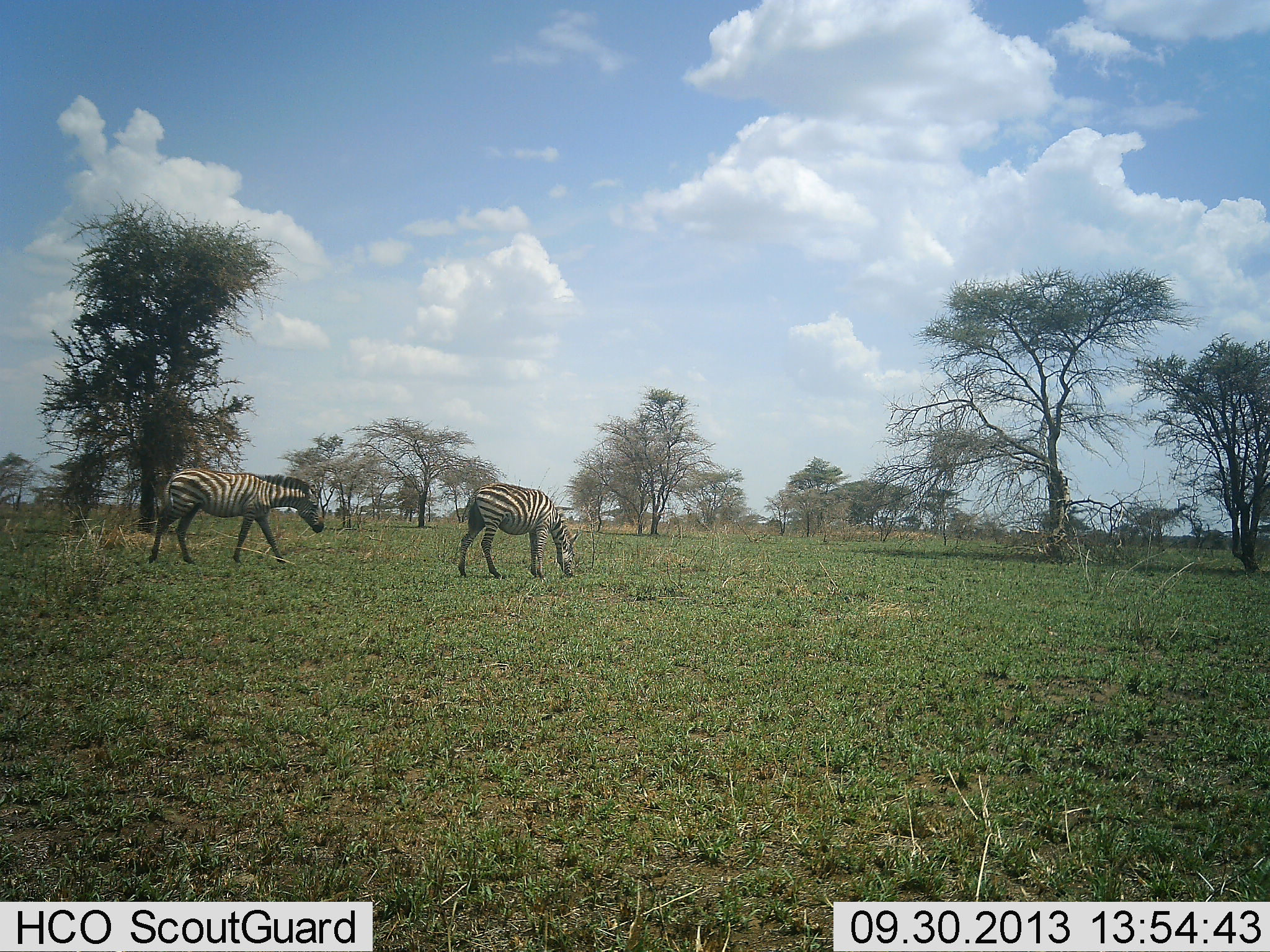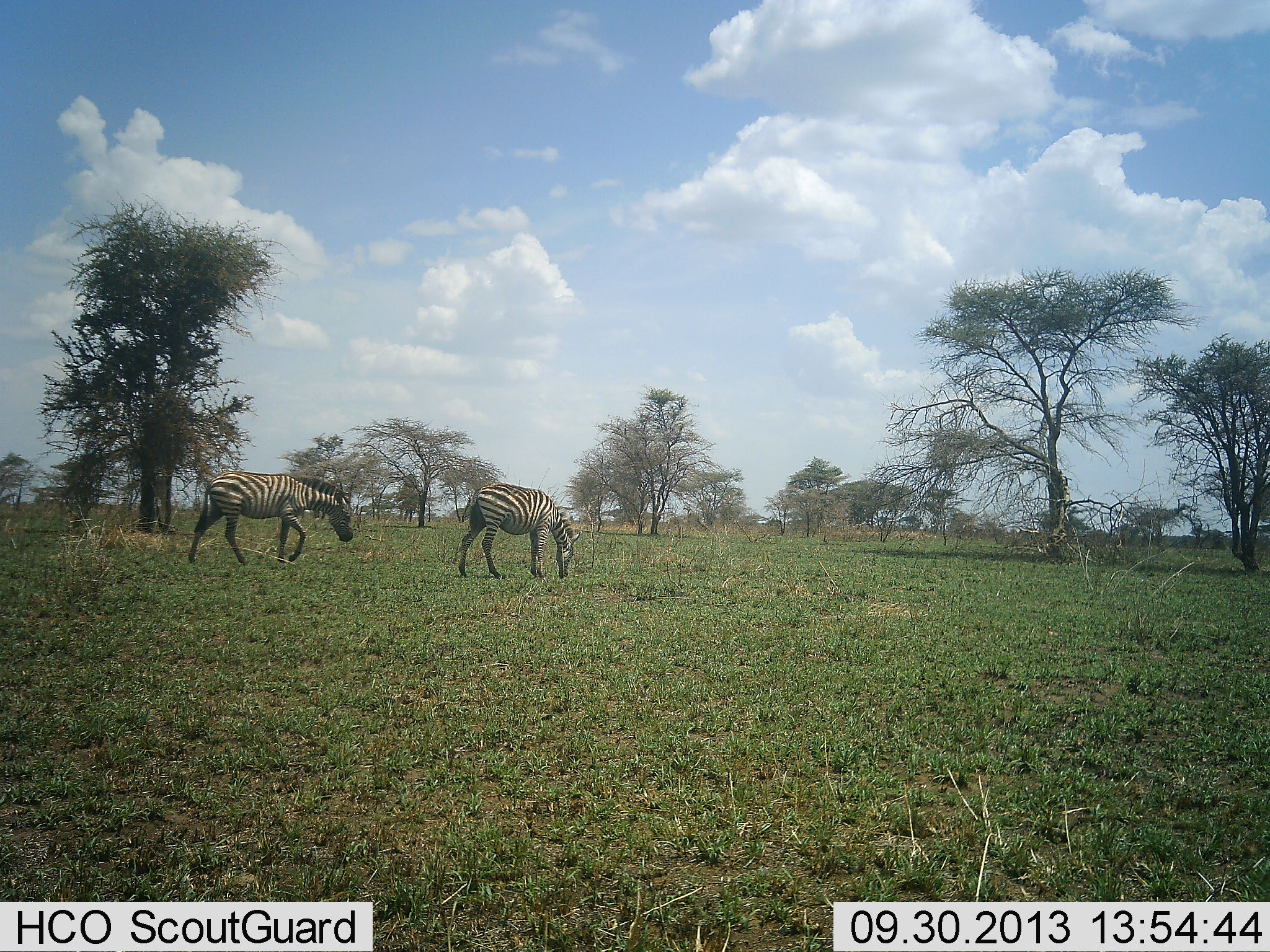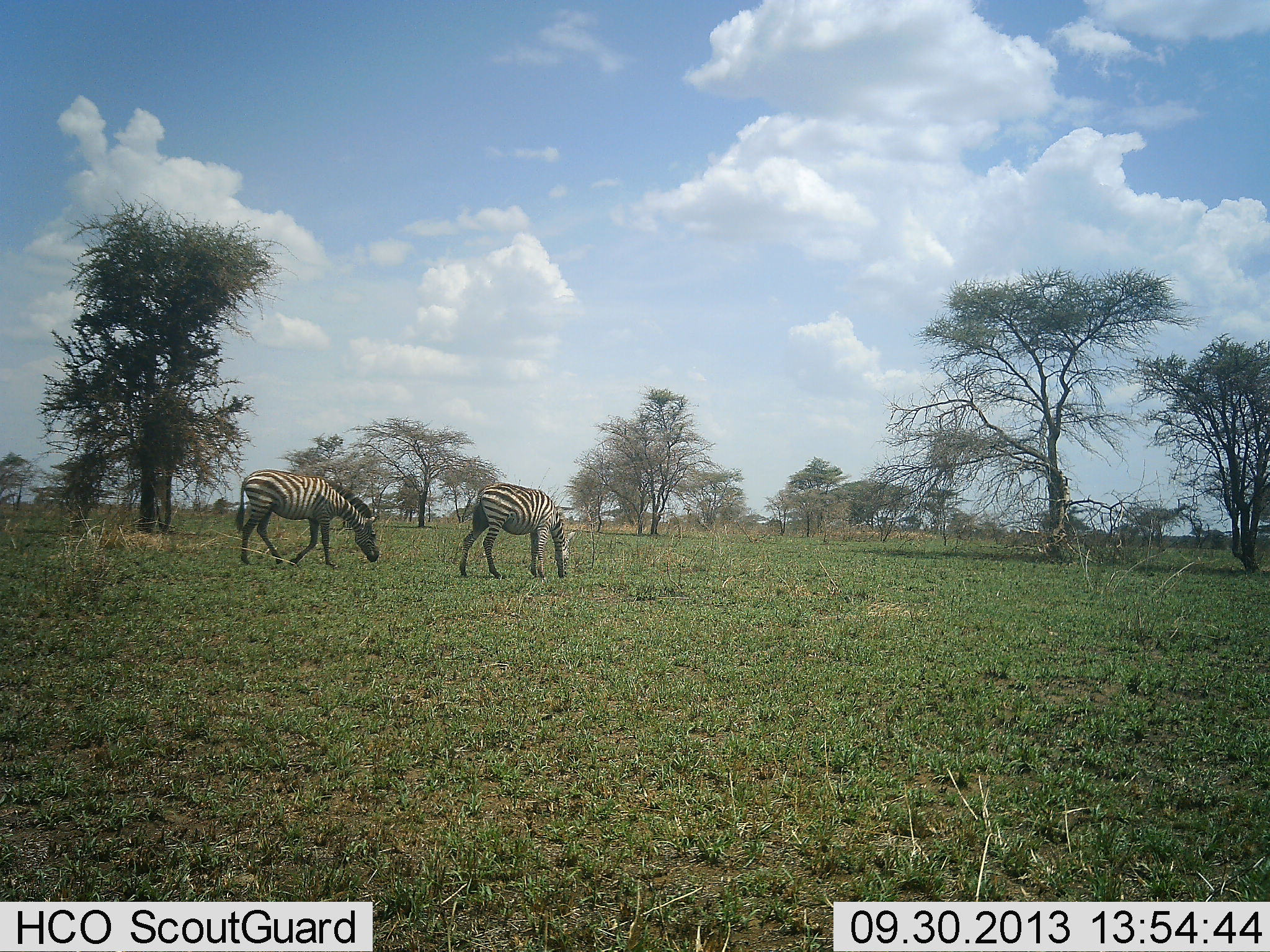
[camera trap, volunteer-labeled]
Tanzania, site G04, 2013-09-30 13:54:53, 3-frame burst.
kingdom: Animalia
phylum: Chordata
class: Mammalia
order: Perissodactyla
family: Equidae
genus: Equus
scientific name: Equus quagga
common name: plains zebra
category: zebra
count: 2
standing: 30%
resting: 0%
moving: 90%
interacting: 0%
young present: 0%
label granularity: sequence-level